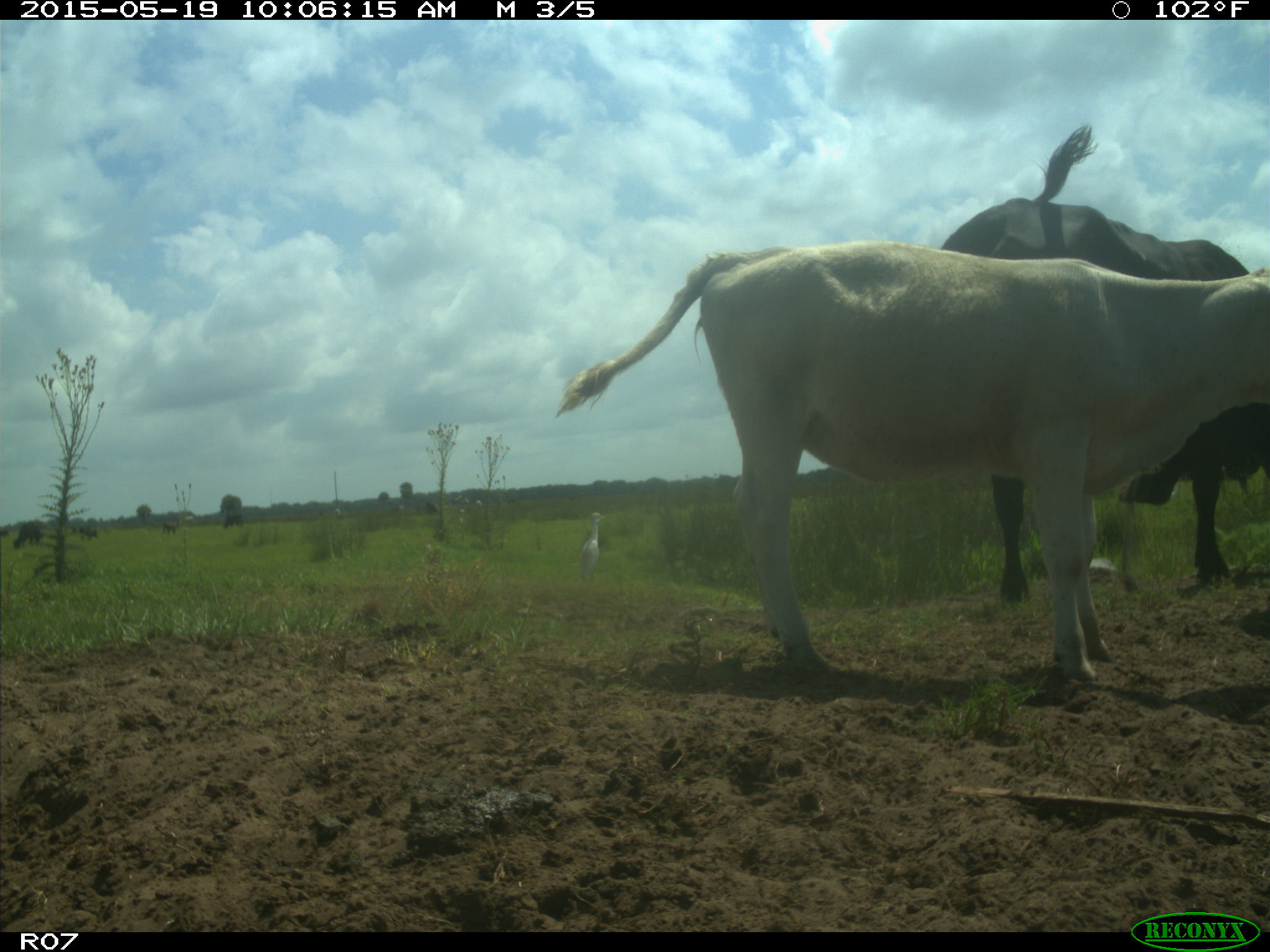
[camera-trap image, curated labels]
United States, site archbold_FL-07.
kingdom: Animalia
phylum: Chordata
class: Mammalia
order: Artiodactyla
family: Bovidae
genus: Bos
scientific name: Bos taurus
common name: domestic cow